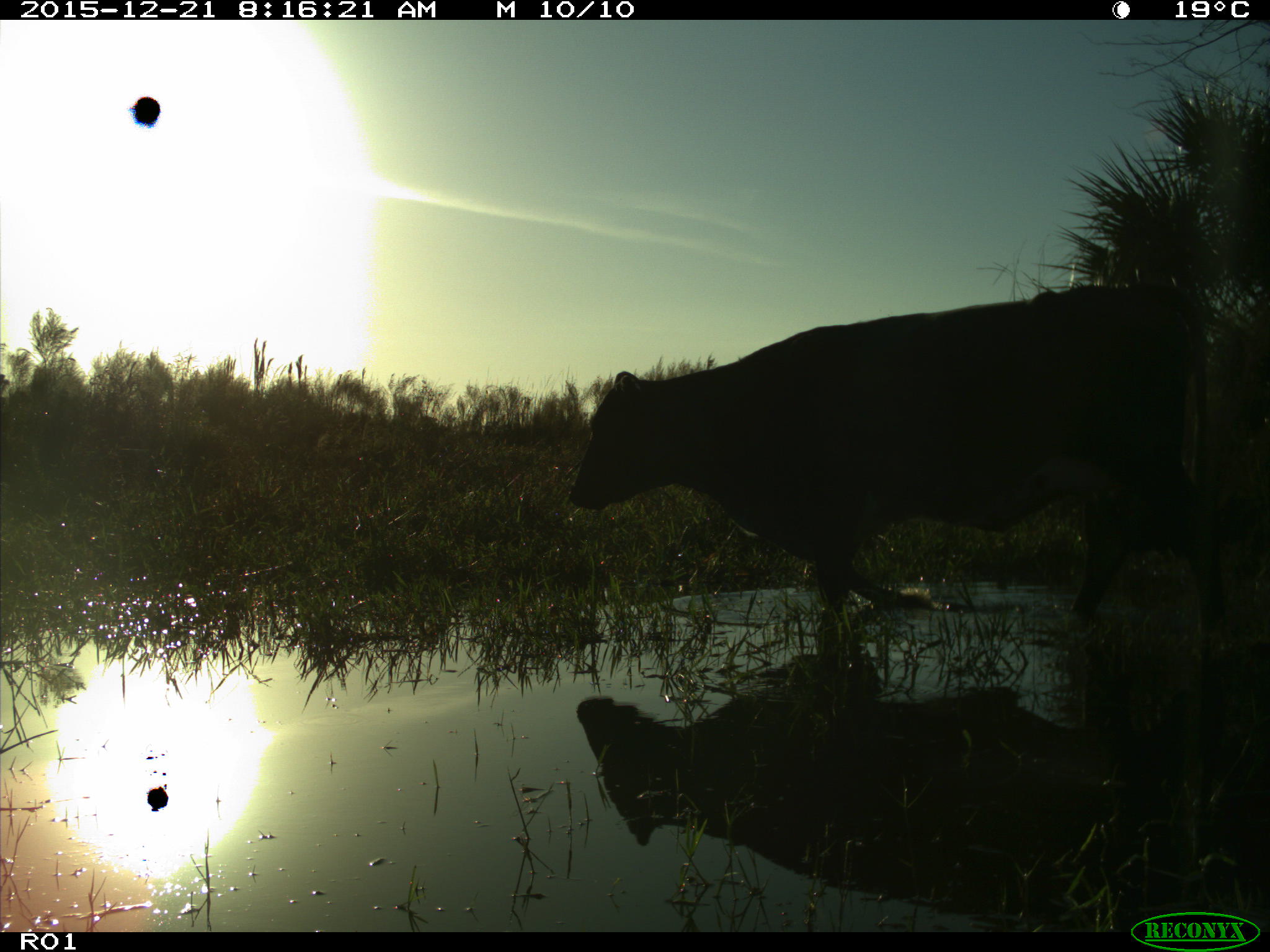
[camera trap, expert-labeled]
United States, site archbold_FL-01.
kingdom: Animalia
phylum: Chordata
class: Mammalia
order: Artiodactyla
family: Bovidae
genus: Bos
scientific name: Bos taurus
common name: domestic cow